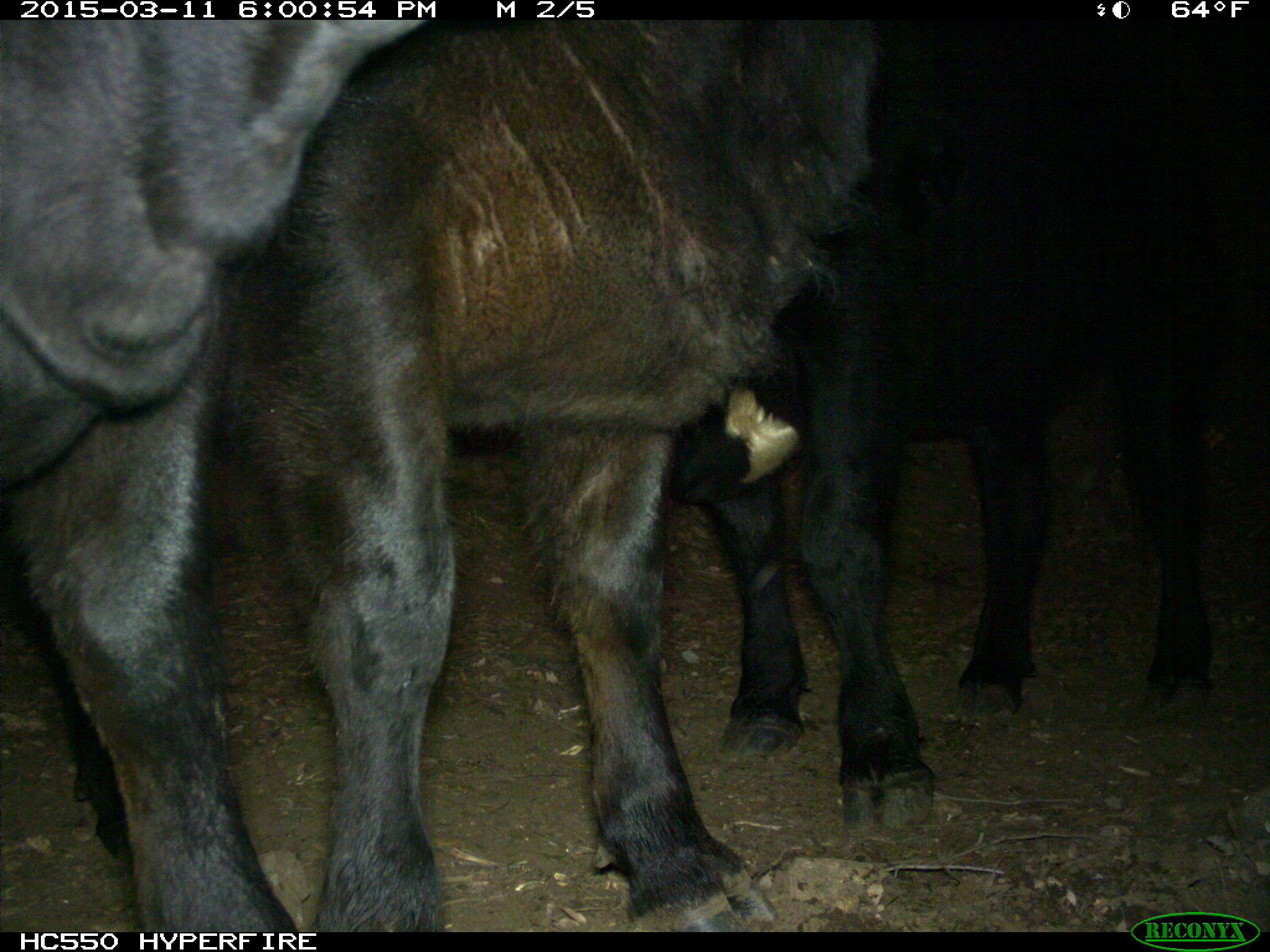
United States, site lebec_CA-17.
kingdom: Animalia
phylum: Chordata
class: Mammalia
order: Artiodactyla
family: Bovidae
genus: Bos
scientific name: Bos taurus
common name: domestic cow